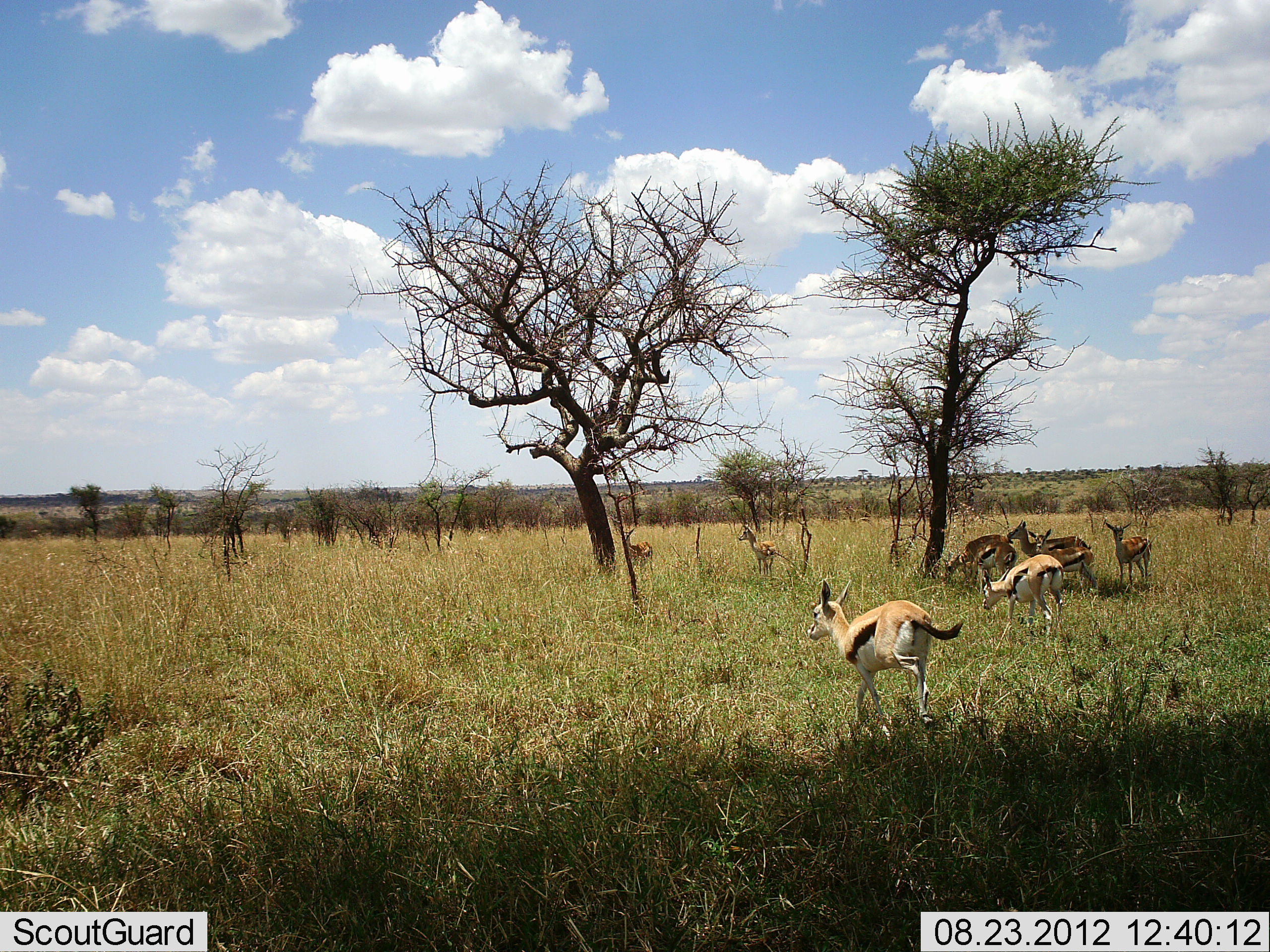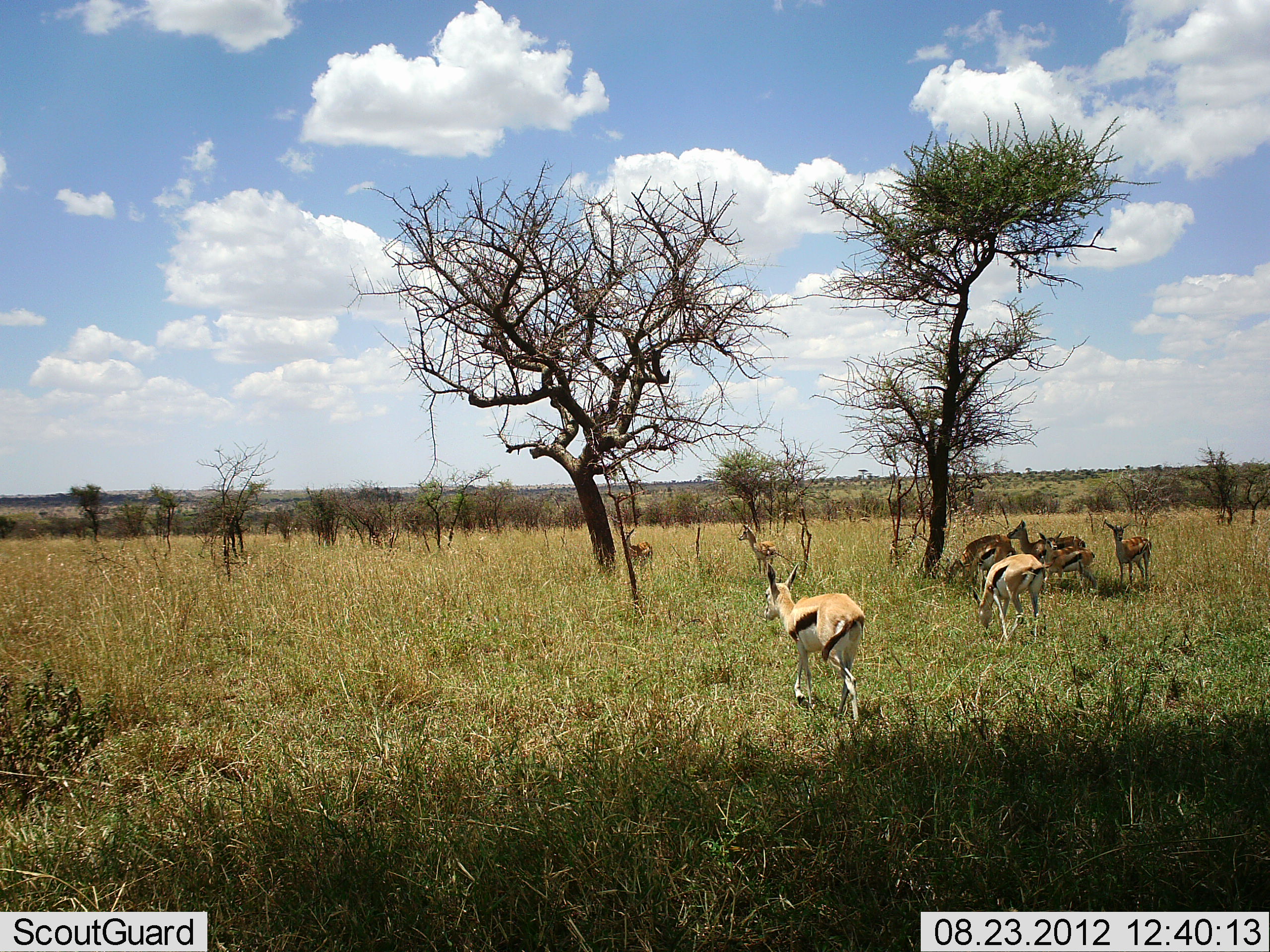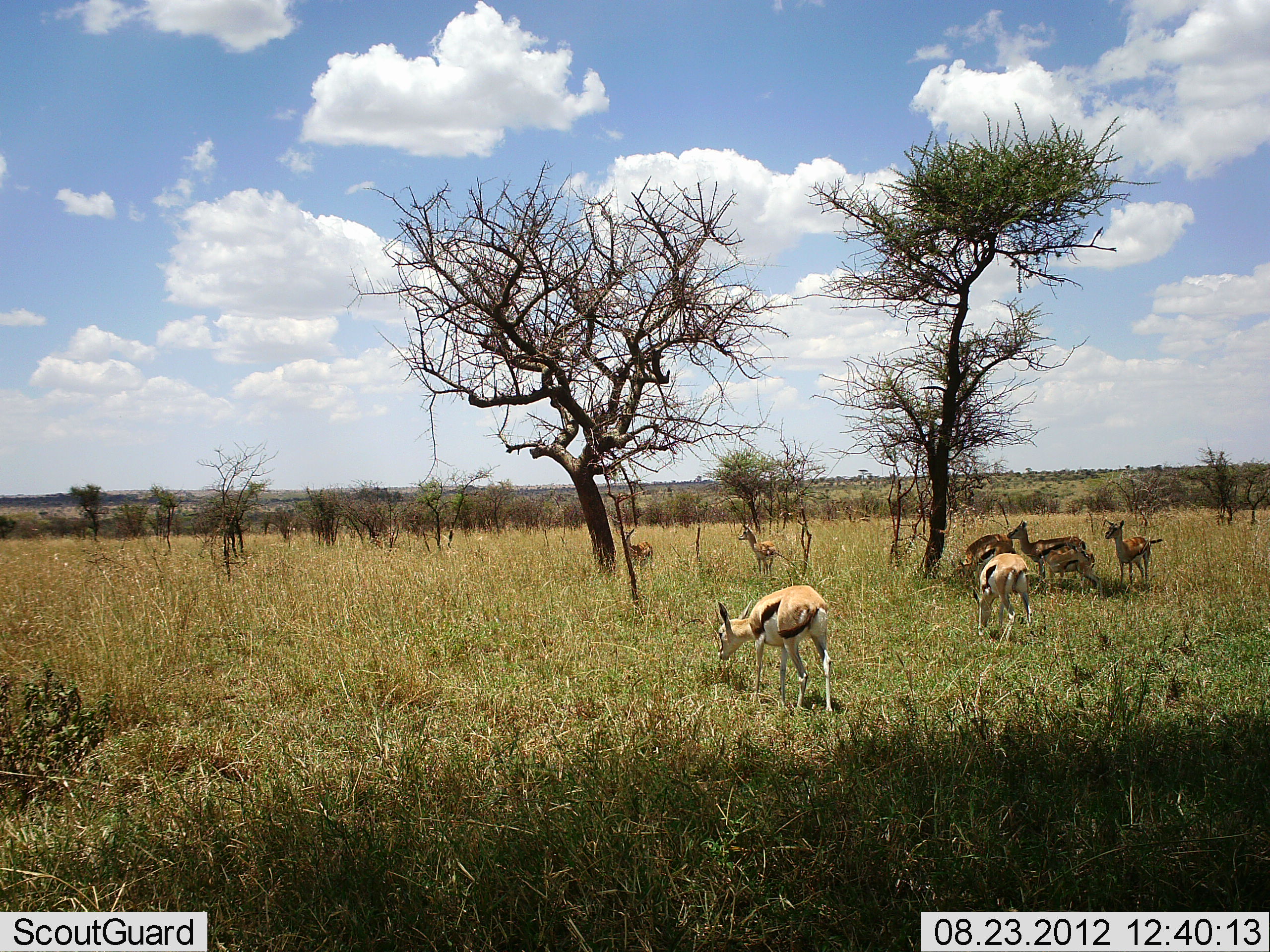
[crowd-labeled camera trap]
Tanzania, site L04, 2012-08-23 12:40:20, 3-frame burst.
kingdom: Animalia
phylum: Chordata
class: Mammalia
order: Artiodactyla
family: Bovidae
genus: Eudorcas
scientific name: Eudorcas thomsonii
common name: thomson's gazelle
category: gazellethomsons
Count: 8.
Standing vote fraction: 70%.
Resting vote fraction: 10%.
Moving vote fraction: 70%.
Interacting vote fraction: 0%.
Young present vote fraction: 30%.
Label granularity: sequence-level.